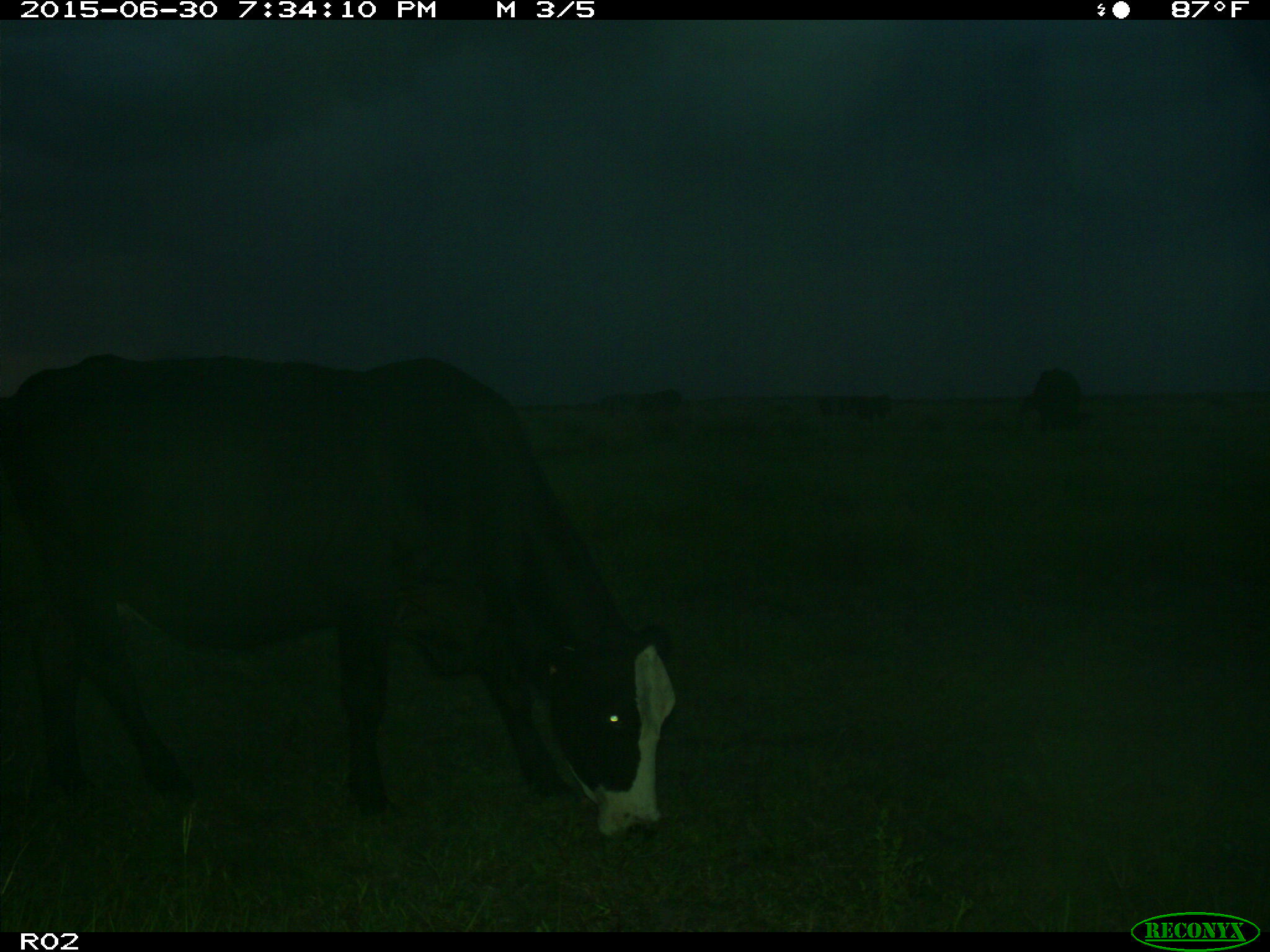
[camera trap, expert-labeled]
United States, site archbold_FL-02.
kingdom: Animalia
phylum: Chordata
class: Mammalia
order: Artiodactyla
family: Bovidae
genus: Bos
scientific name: Bos taurus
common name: domestic cow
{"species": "Bos taurus (domestic cow)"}